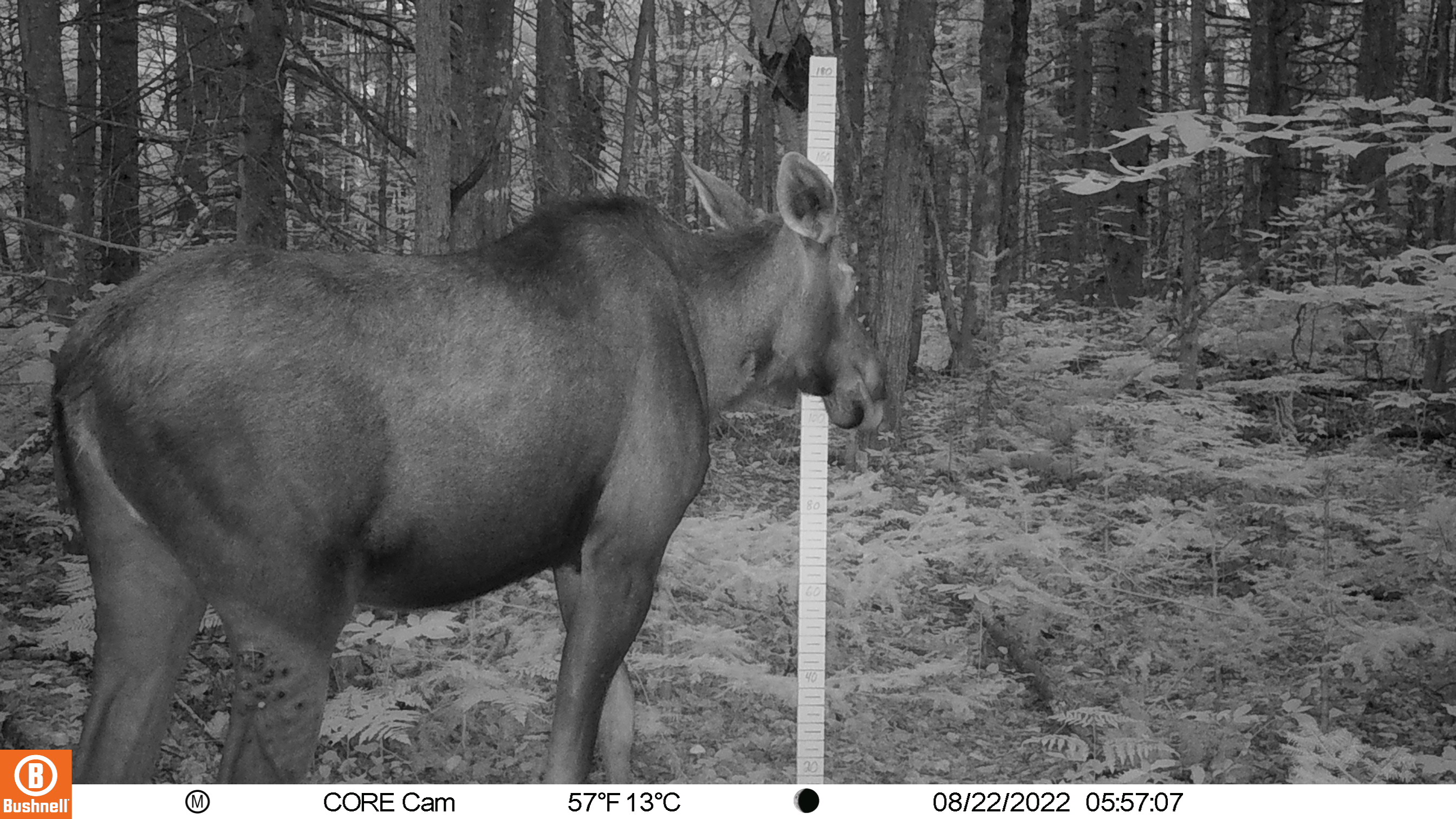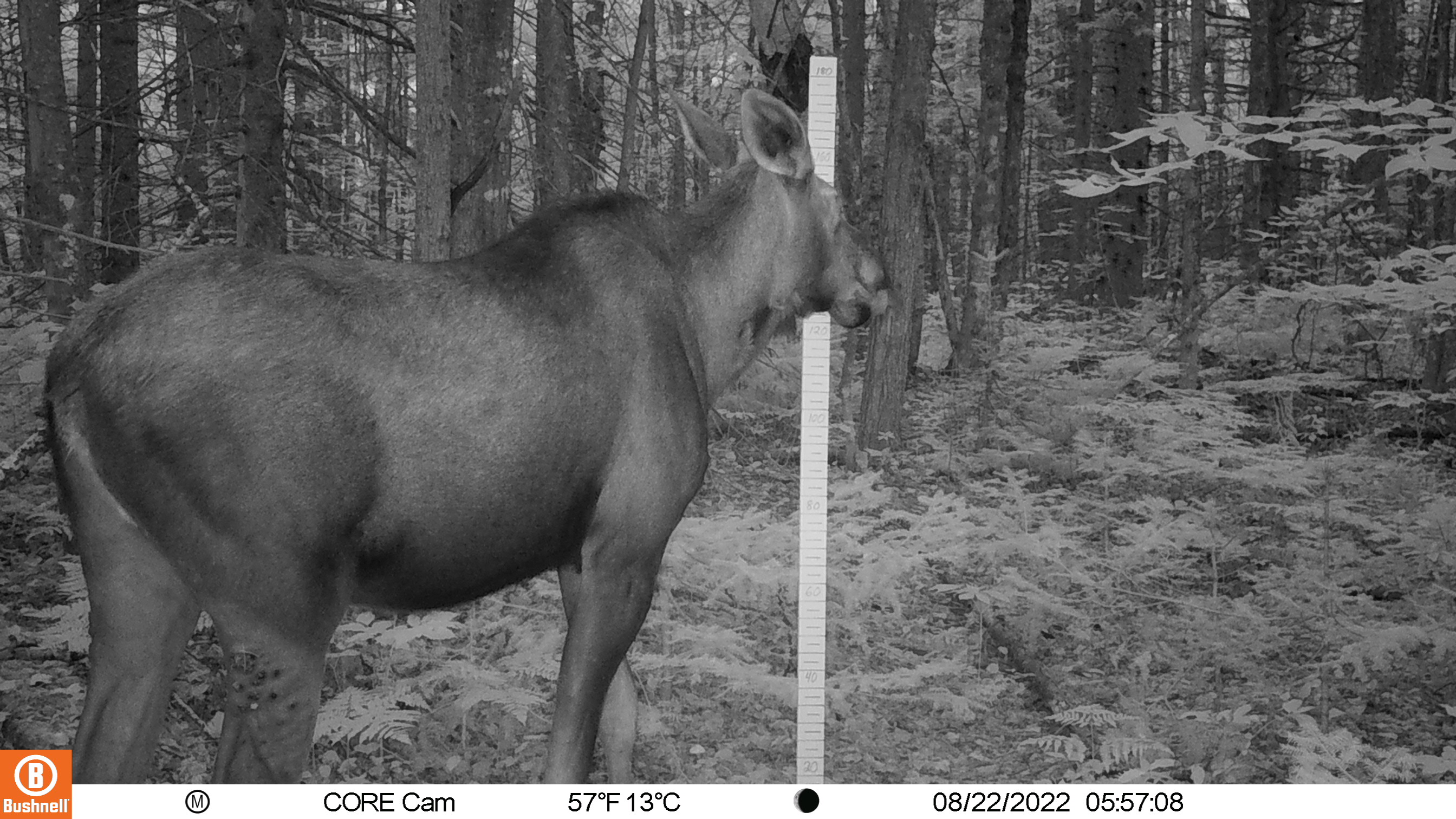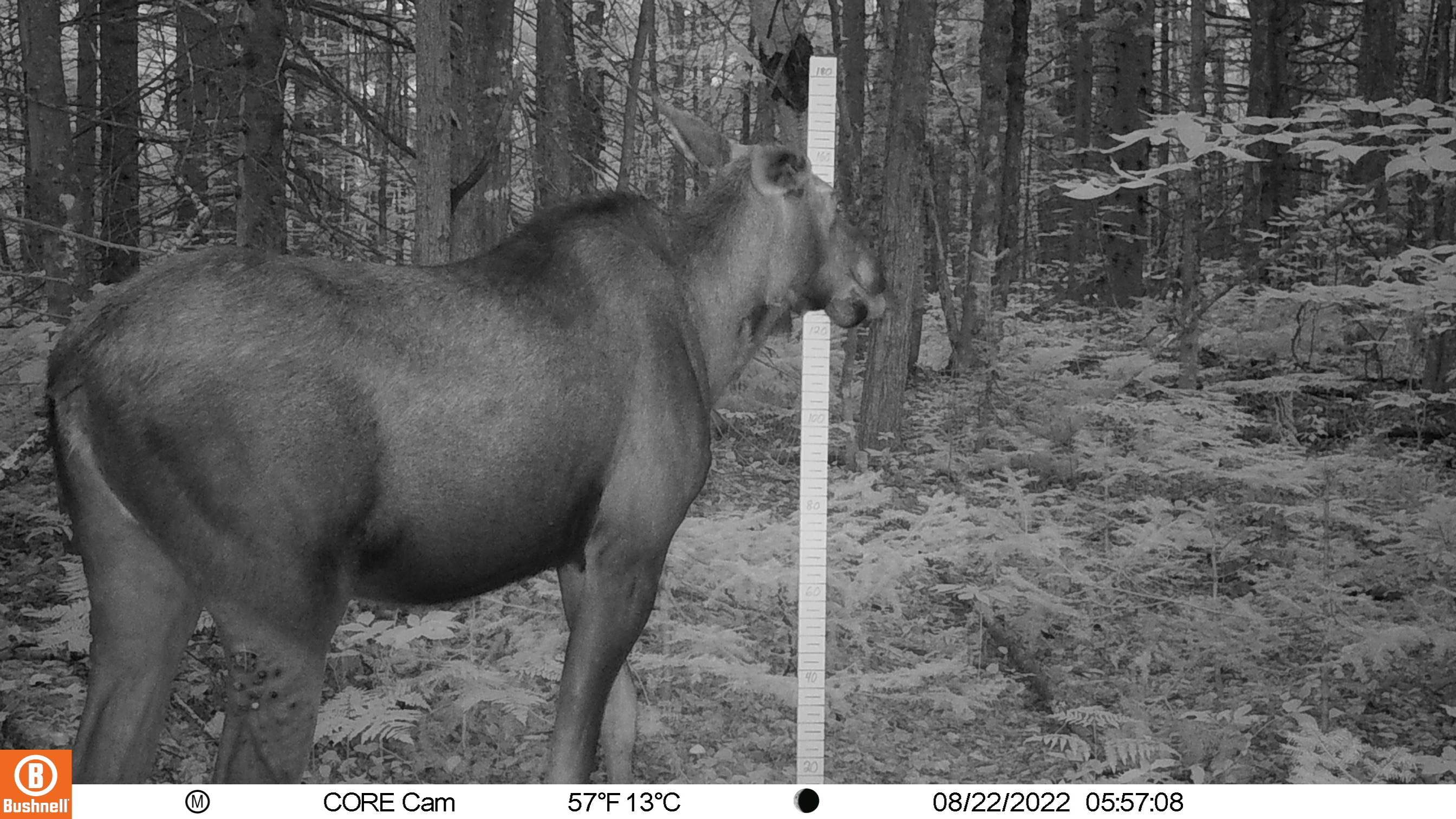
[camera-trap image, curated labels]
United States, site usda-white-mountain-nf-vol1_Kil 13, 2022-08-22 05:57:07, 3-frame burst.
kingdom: Animalia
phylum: Chordata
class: Mammalia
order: Artiodactyla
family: Cervidae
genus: Alces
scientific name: Alces alces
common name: moose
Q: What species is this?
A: Moose (Alces alces).